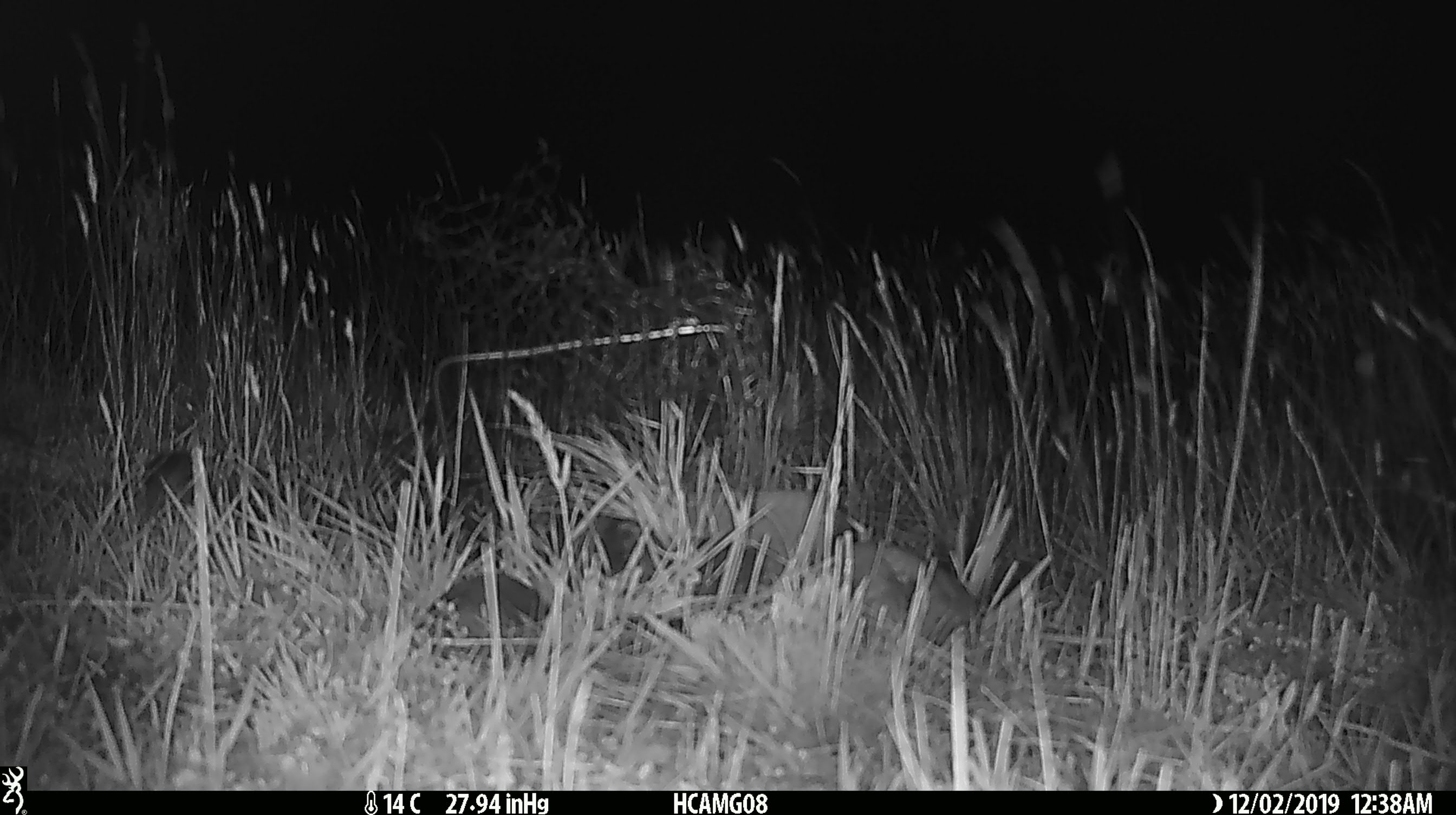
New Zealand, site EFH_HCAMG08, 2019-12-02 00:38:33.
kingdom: Animalia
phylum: Chordata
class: Mammalia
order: Rodentia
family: Muridae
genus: Mus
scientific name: Mus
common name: mouse